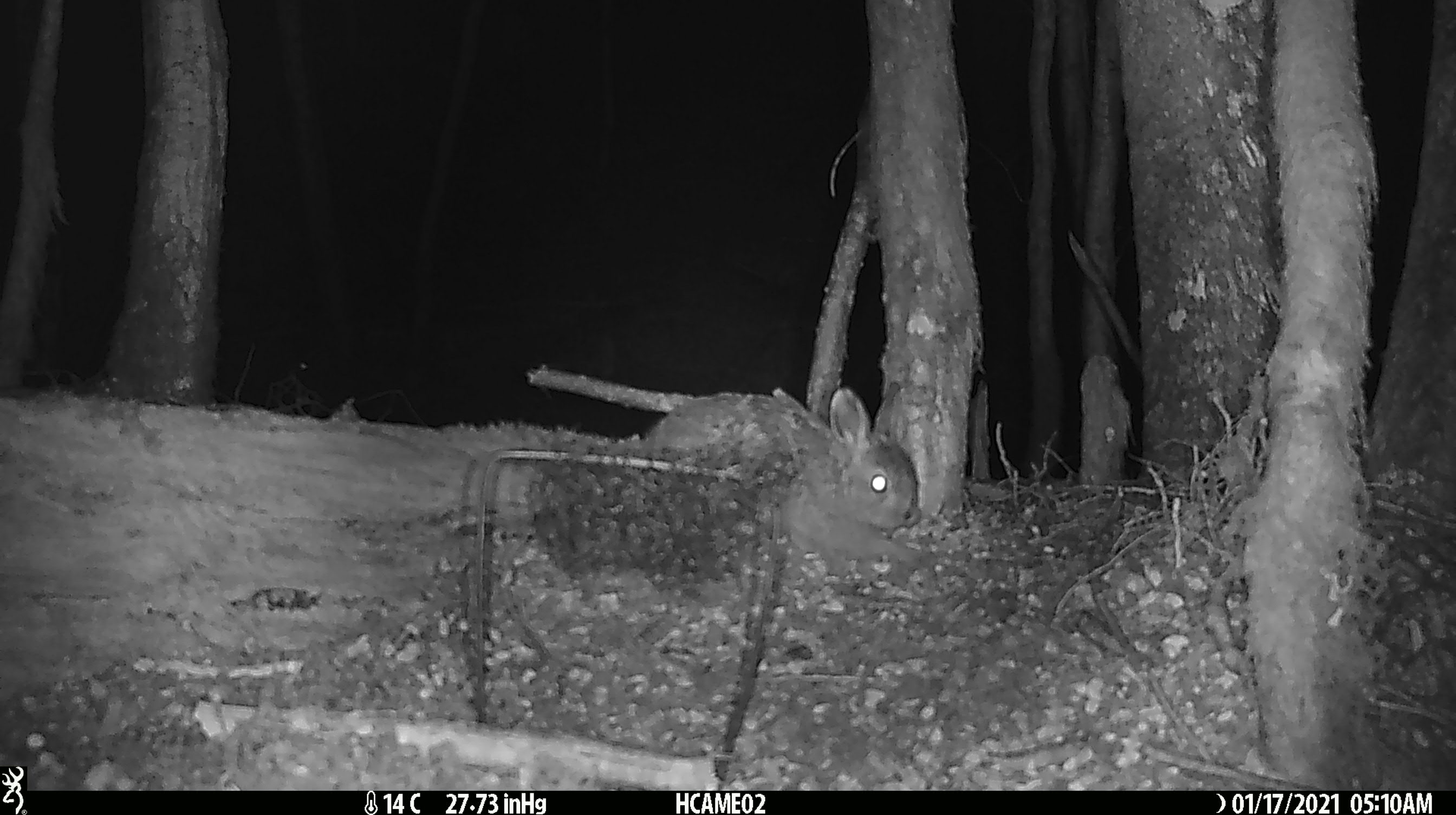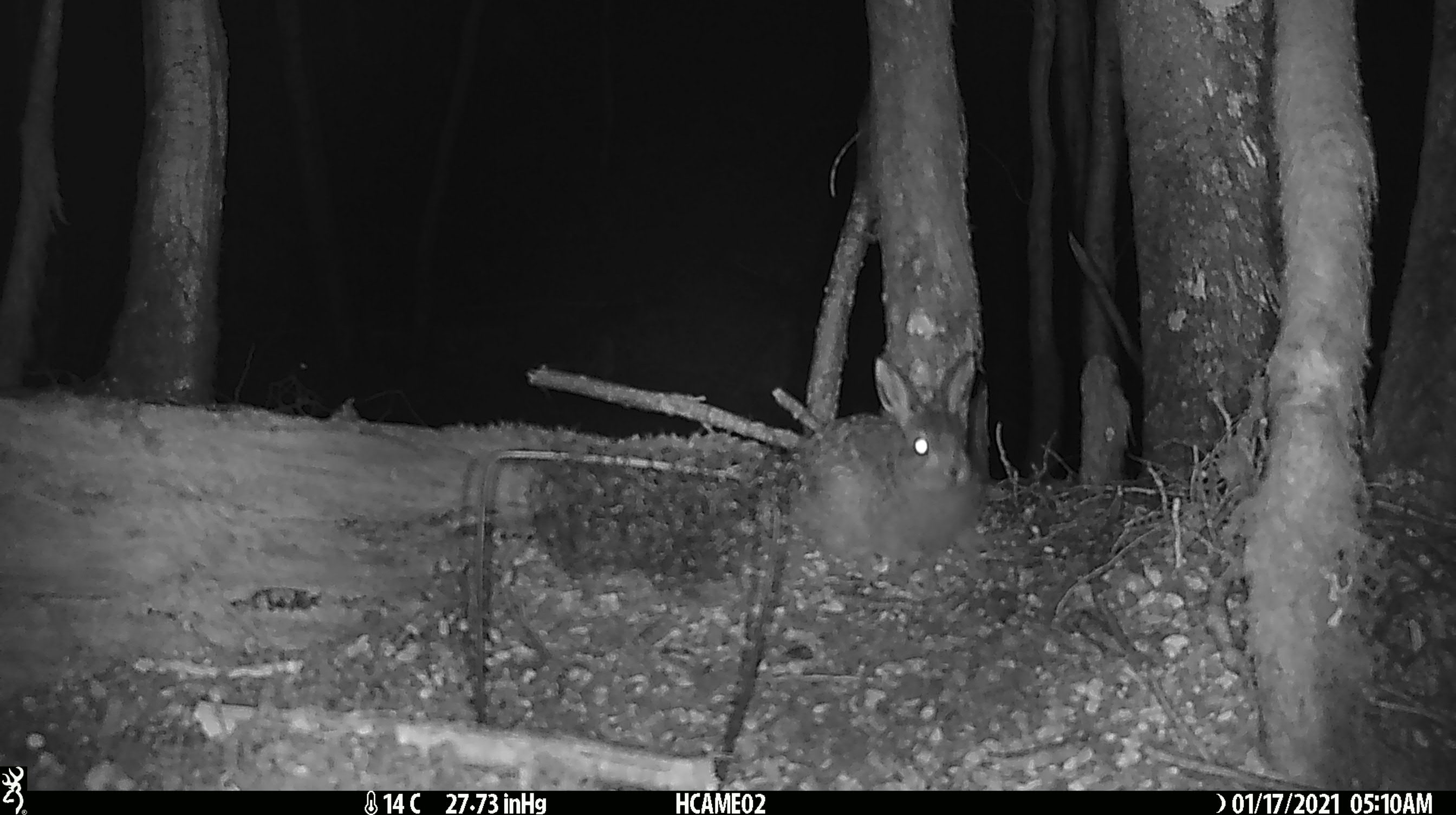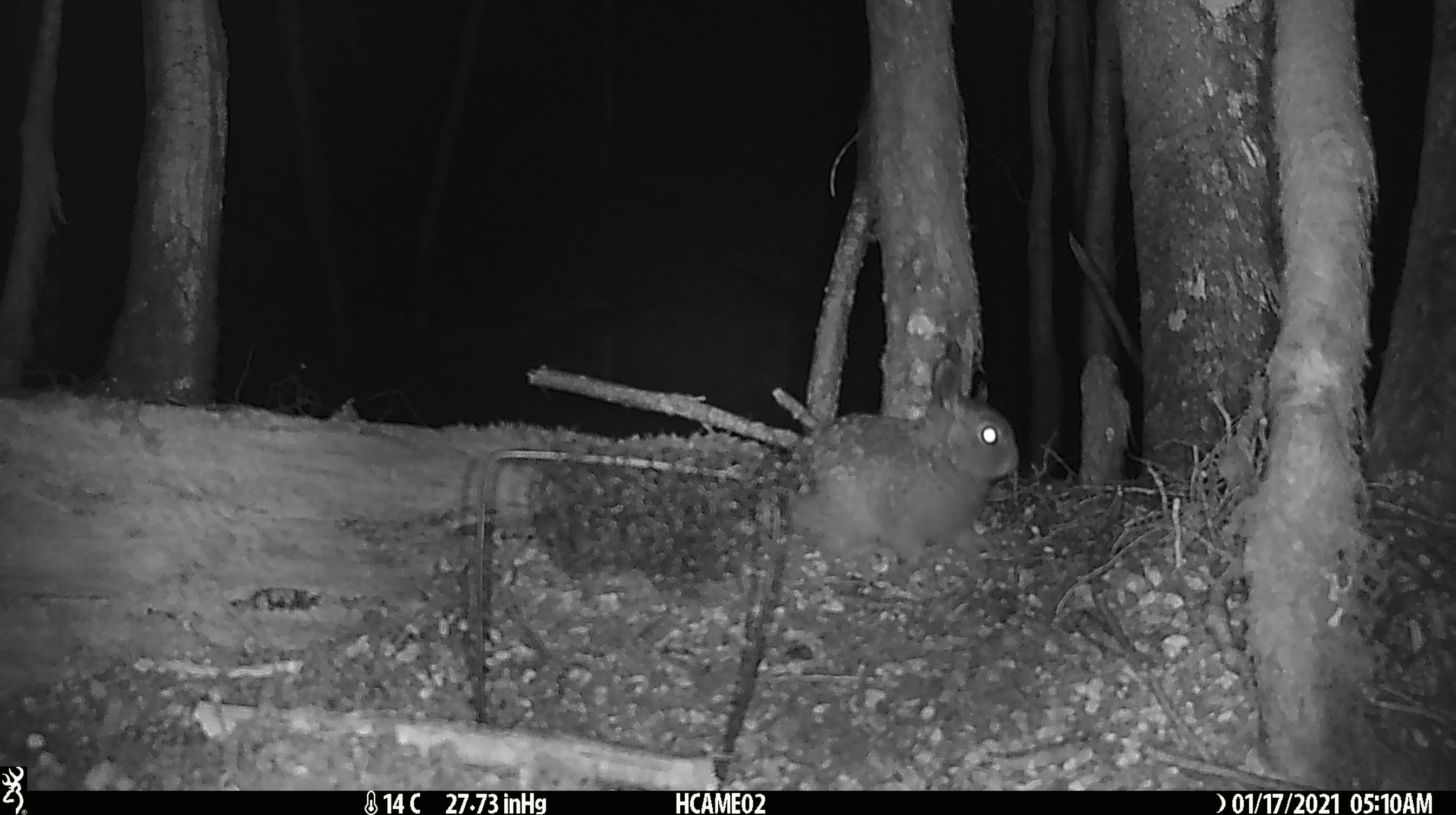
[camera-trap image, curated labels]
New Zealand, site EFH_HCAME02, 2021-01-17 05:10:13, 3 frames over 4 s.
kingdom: Animalia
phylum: Chordata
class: Mammalia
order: Lagomorpha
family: Leporidae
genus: Oryctolagus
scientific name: Oryctolagus cuniculus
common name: european rabbit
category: rabbit